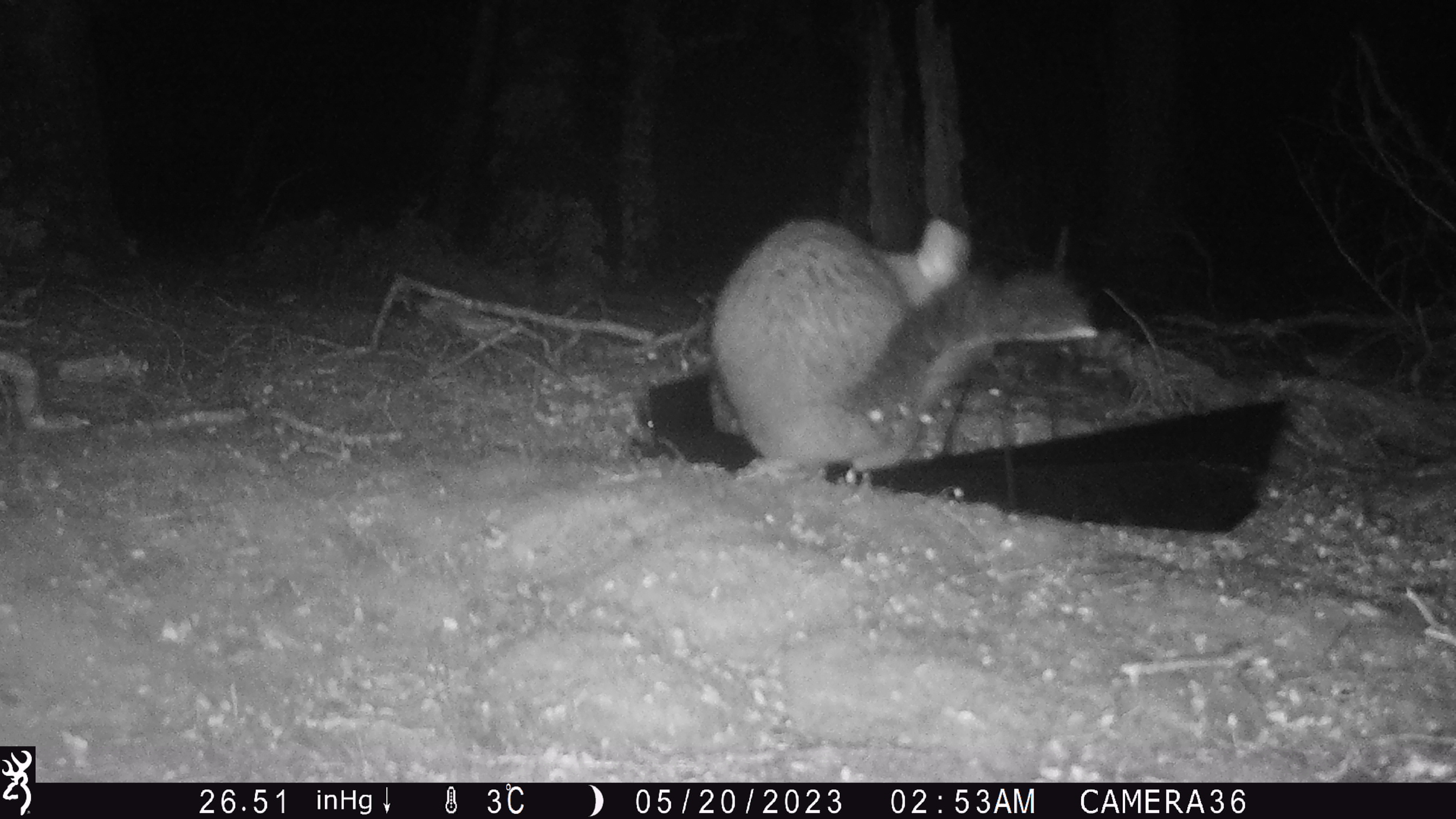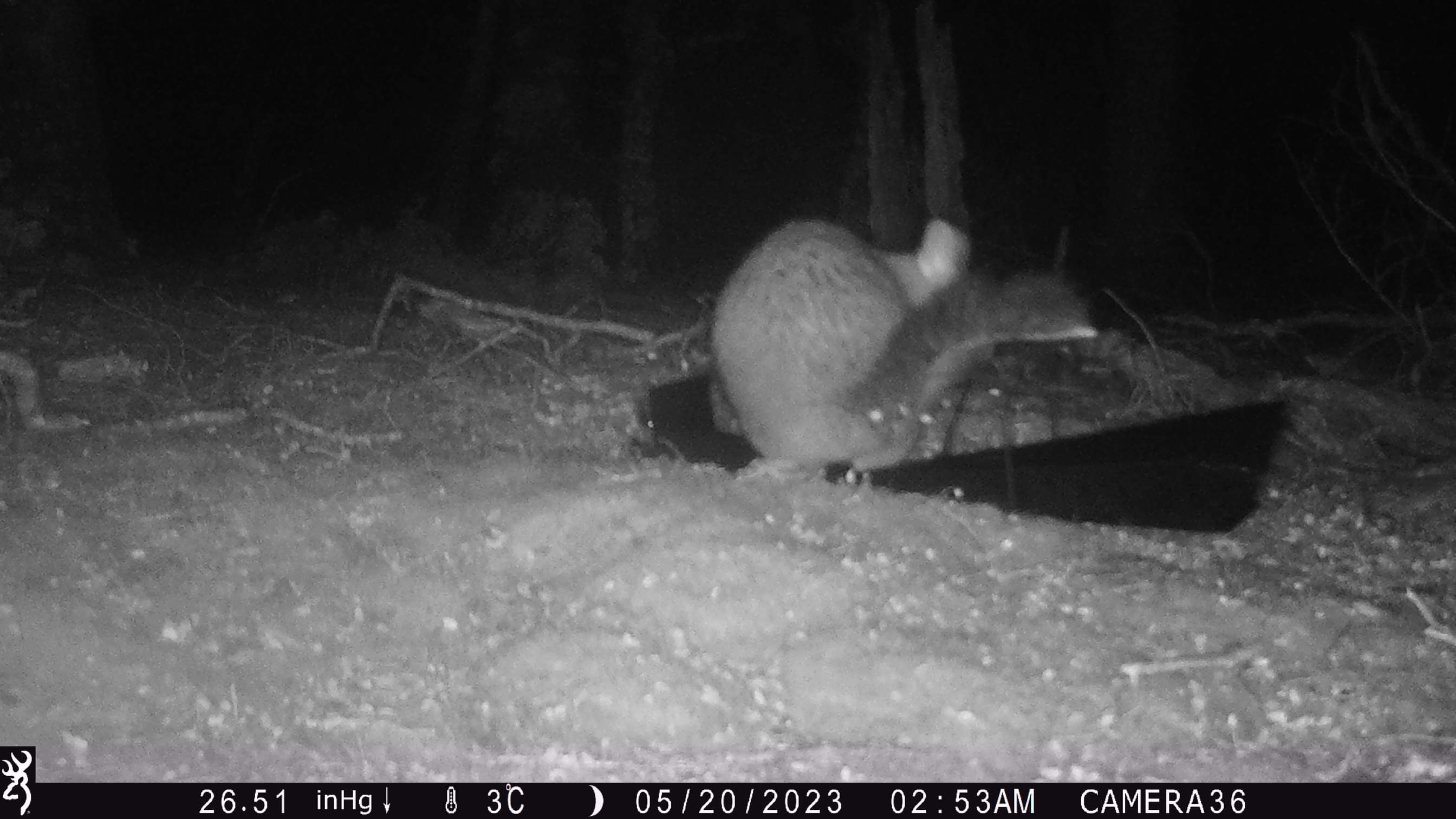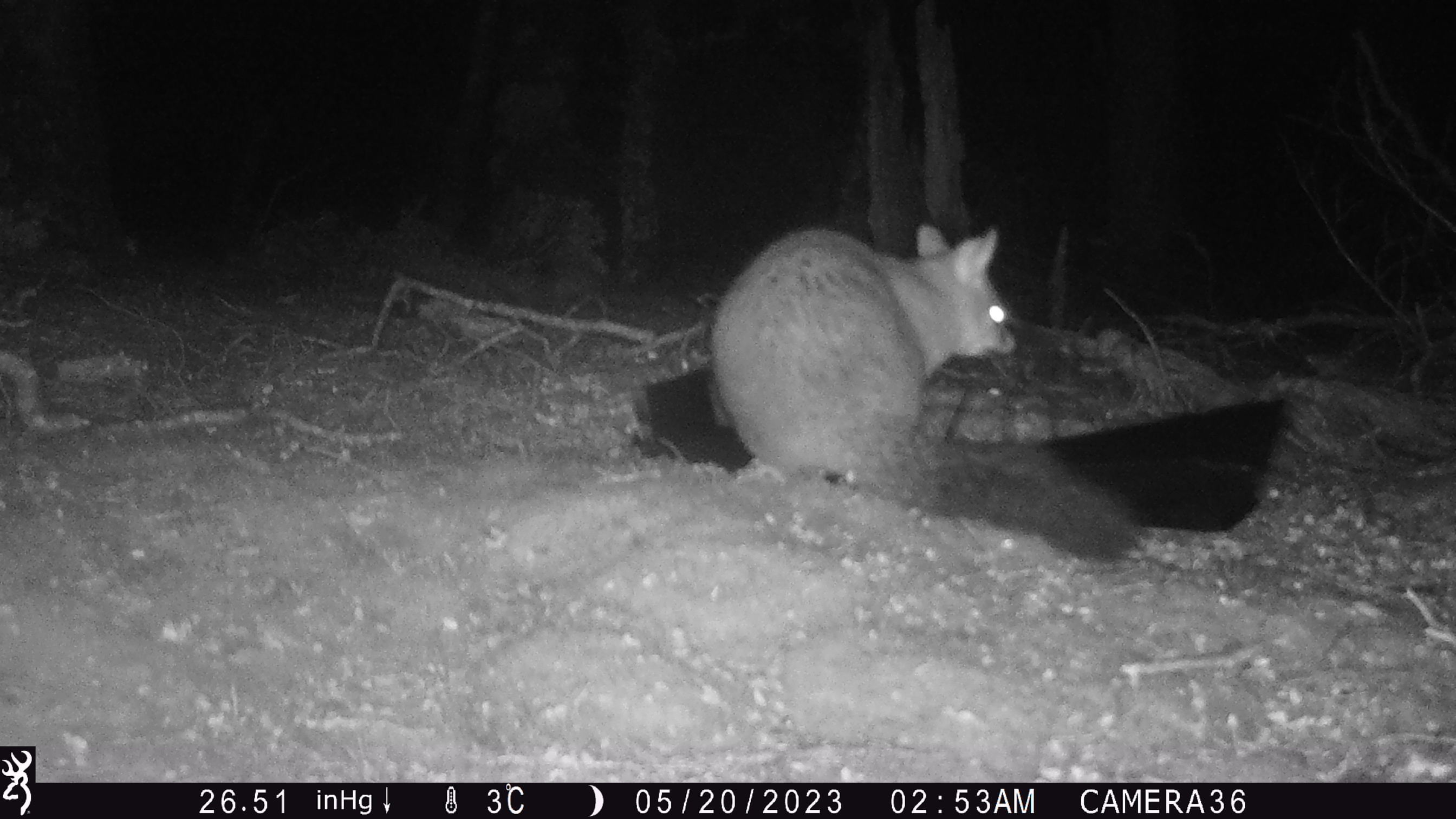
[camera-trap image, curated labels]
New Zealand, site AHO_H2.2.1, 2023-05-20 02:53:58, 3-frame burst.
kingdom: Animalia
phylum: Chordata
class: Mammalia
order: Diprotodontia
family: Phalangeridae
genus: Trichosurus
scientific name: Trichosurus vulpecula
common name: common brushtail possum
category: possum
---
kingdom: Animalia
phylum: Chordata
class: Mammalia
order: Carnivora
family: Mustelidae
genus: Mustela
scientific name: Mustela erminea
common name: stoat